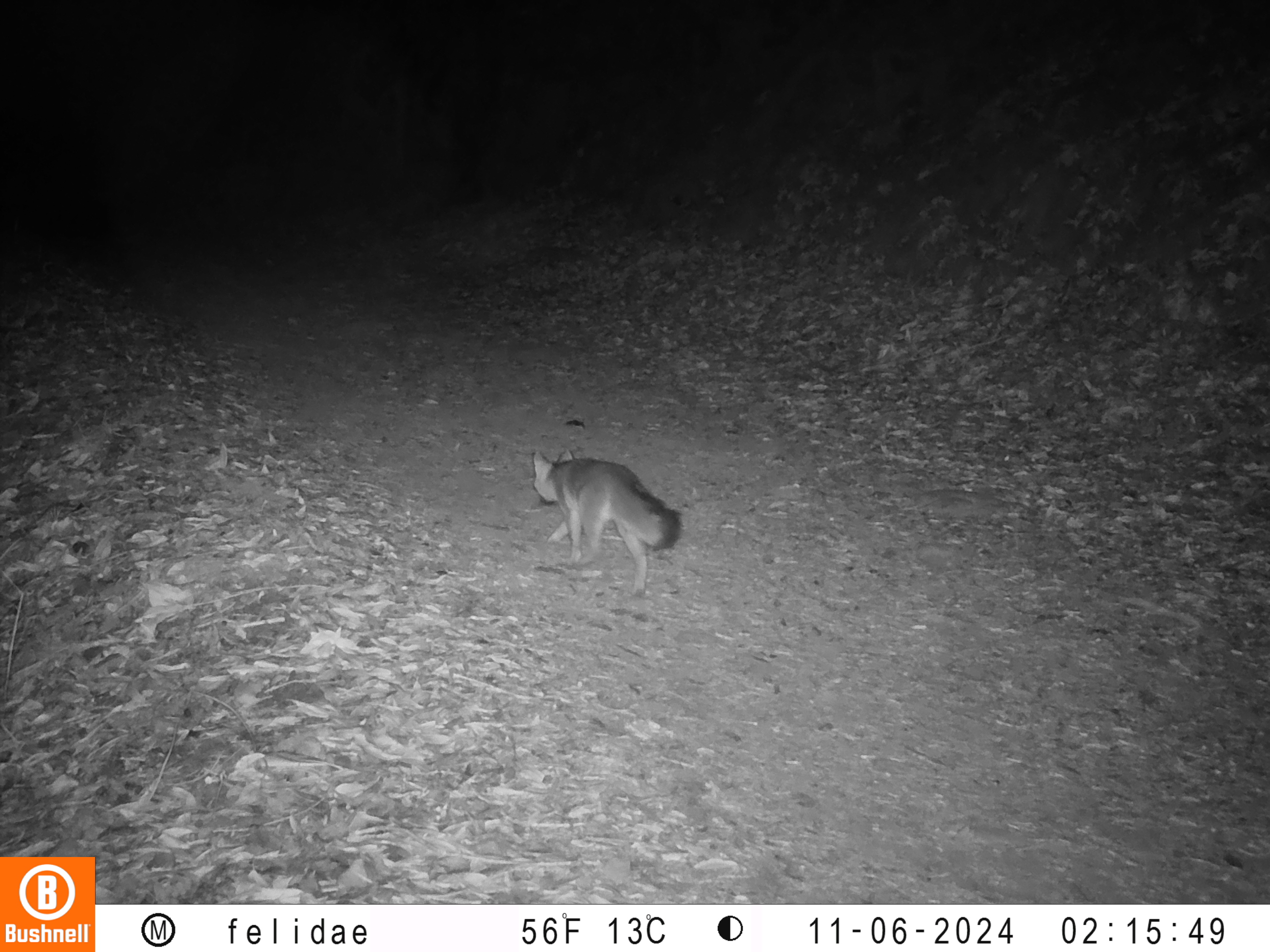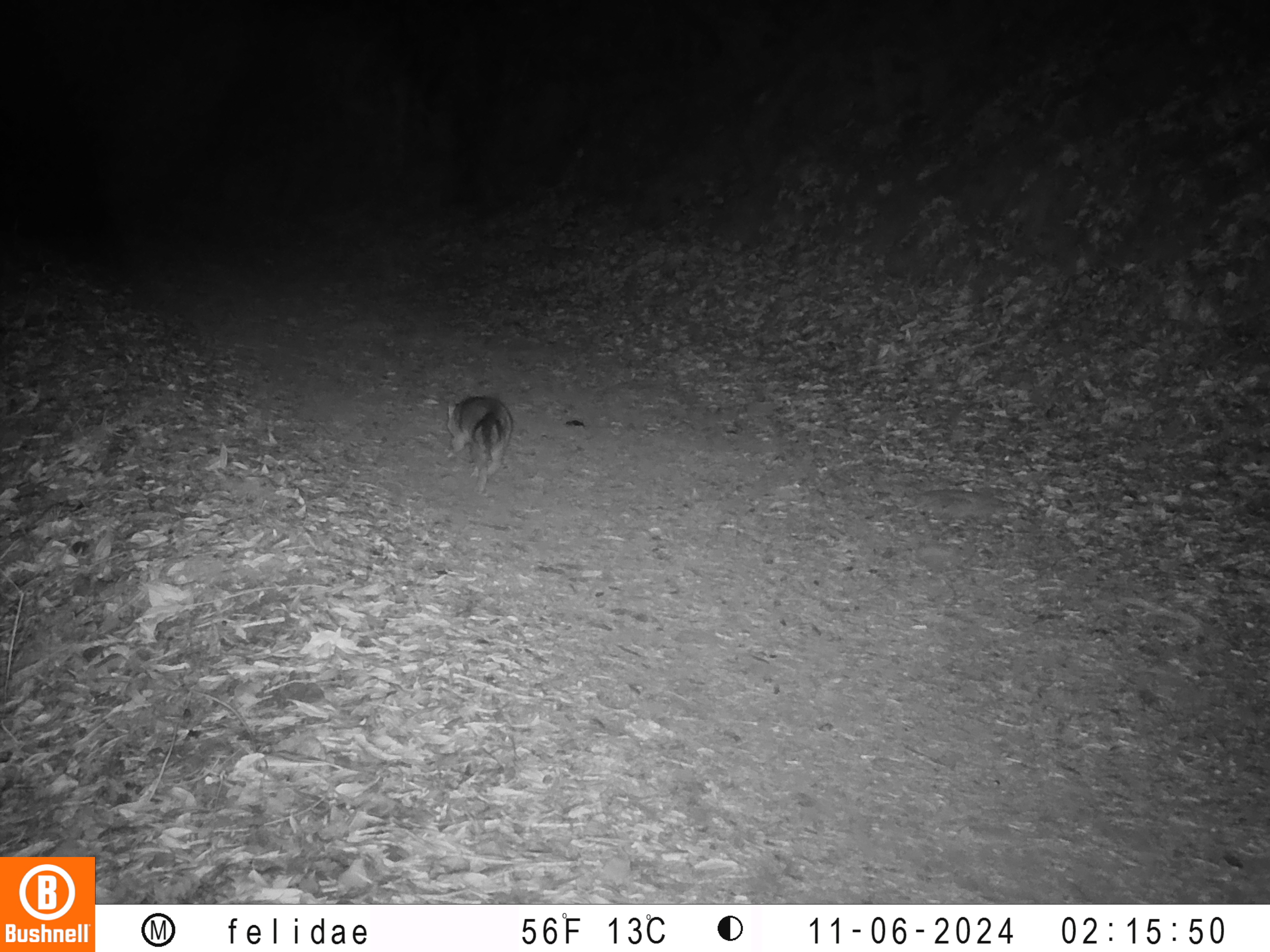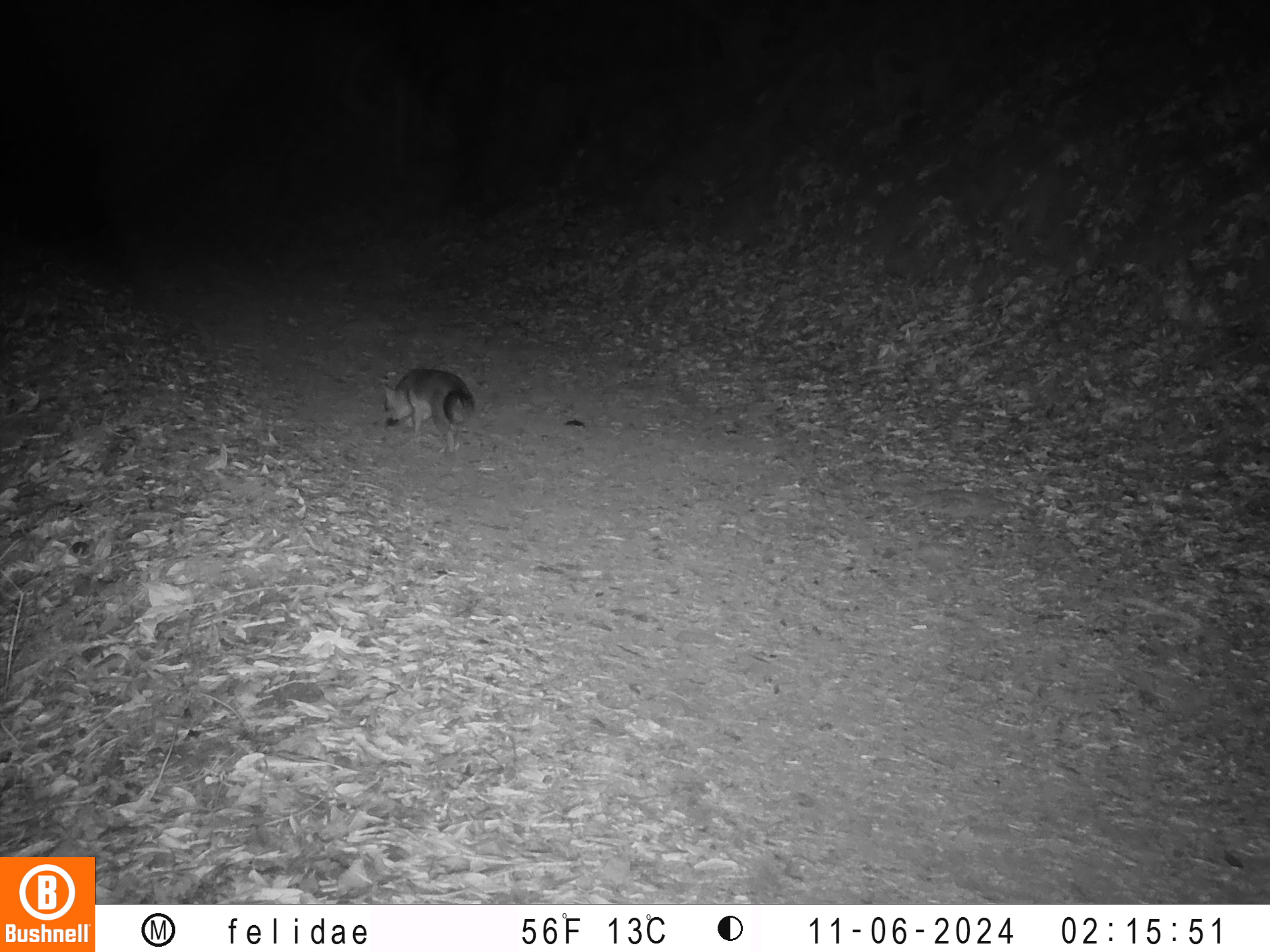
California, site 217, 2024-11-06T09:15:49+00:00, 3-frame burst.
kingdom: Animalia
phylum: Chordata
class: Mammalia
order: Carnivora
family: Canidae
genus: Urocyon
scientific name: Urocyon cinereoargenteus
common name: gray fox